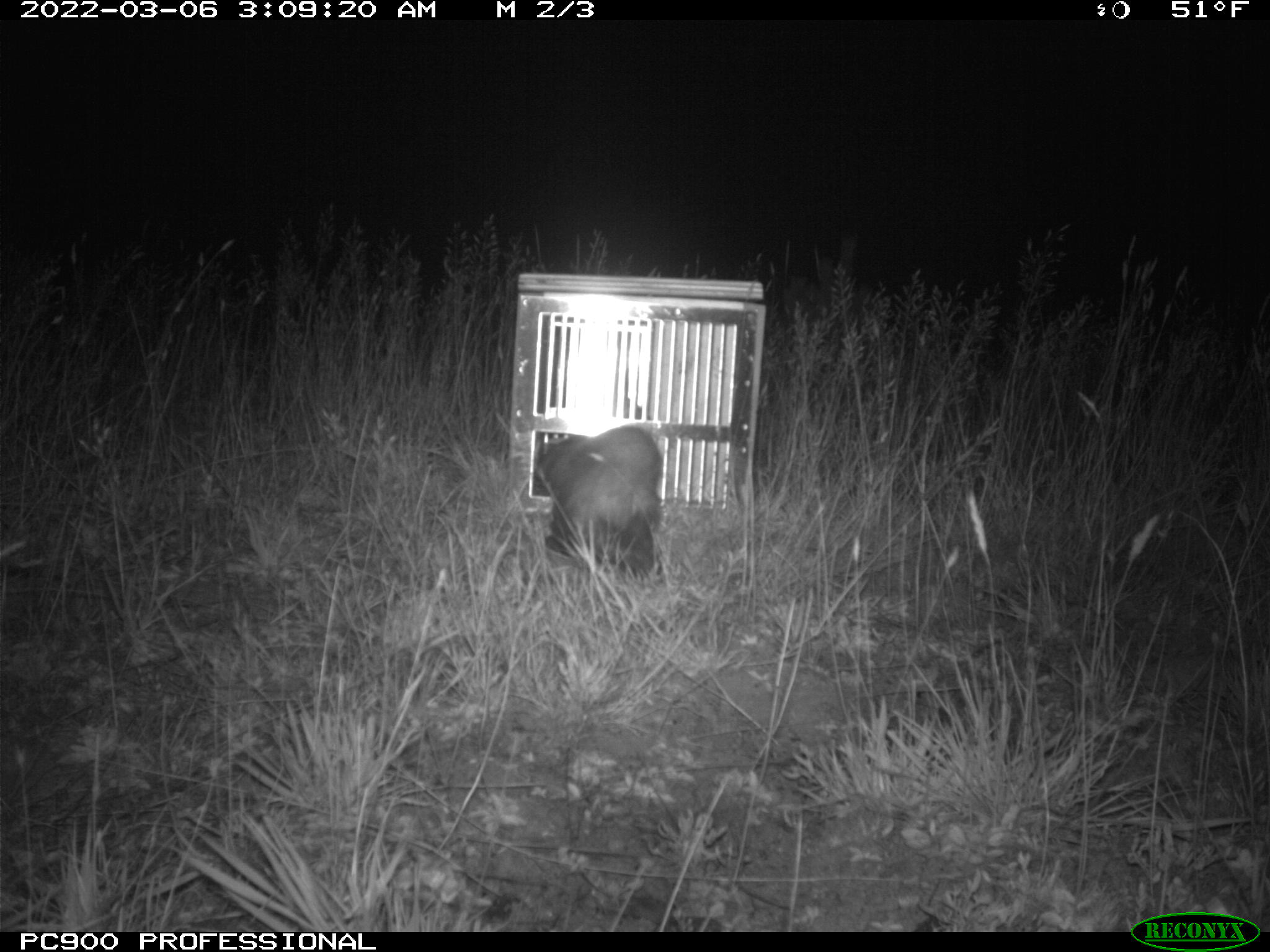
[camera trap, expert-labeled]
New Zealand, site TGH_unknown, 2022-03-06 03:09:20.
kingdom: Animalia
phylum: Chordata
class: Mammalia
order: Carnivora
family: Mustelidae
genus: Mustela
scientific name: Mustela furo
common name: ferret